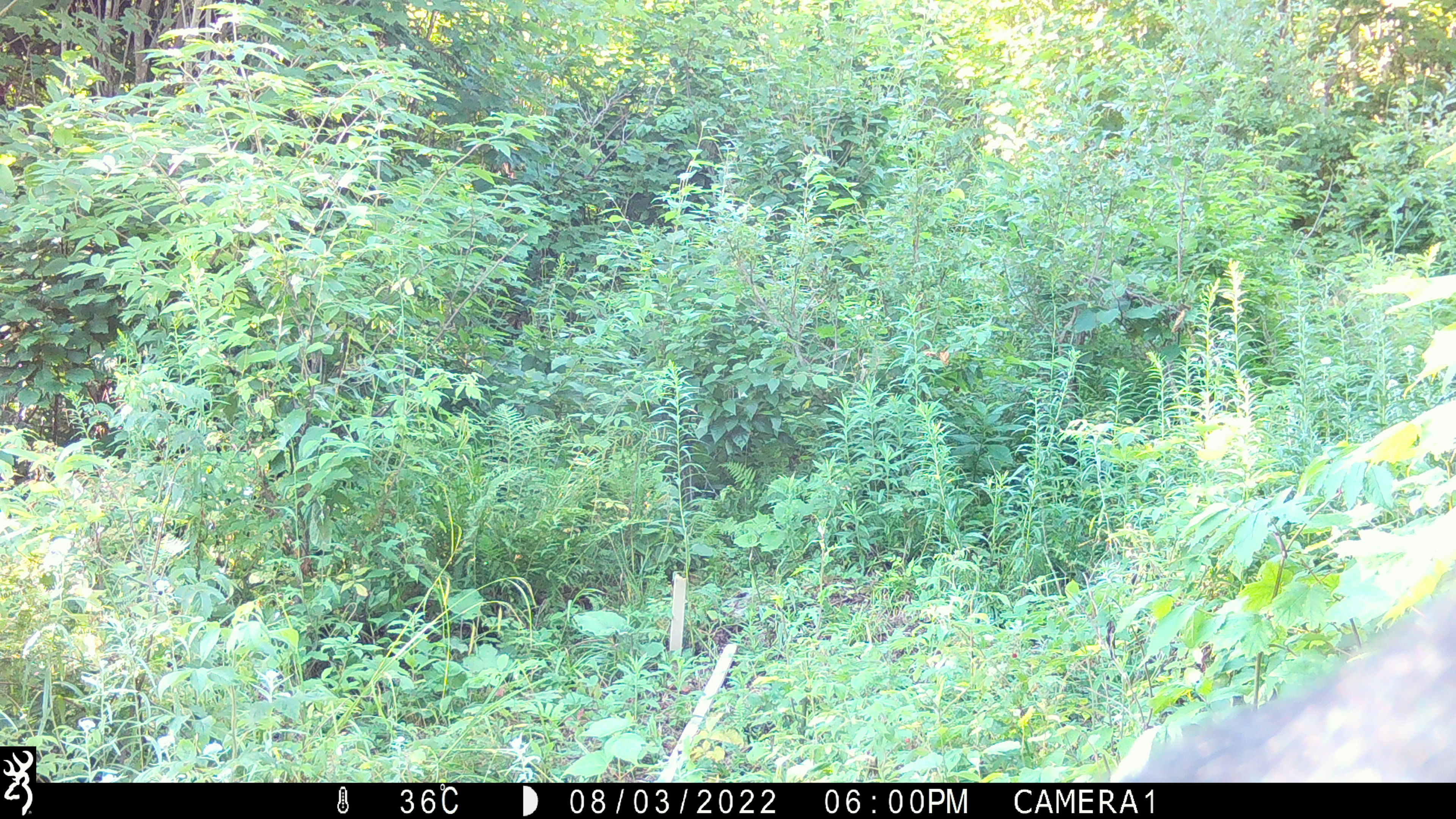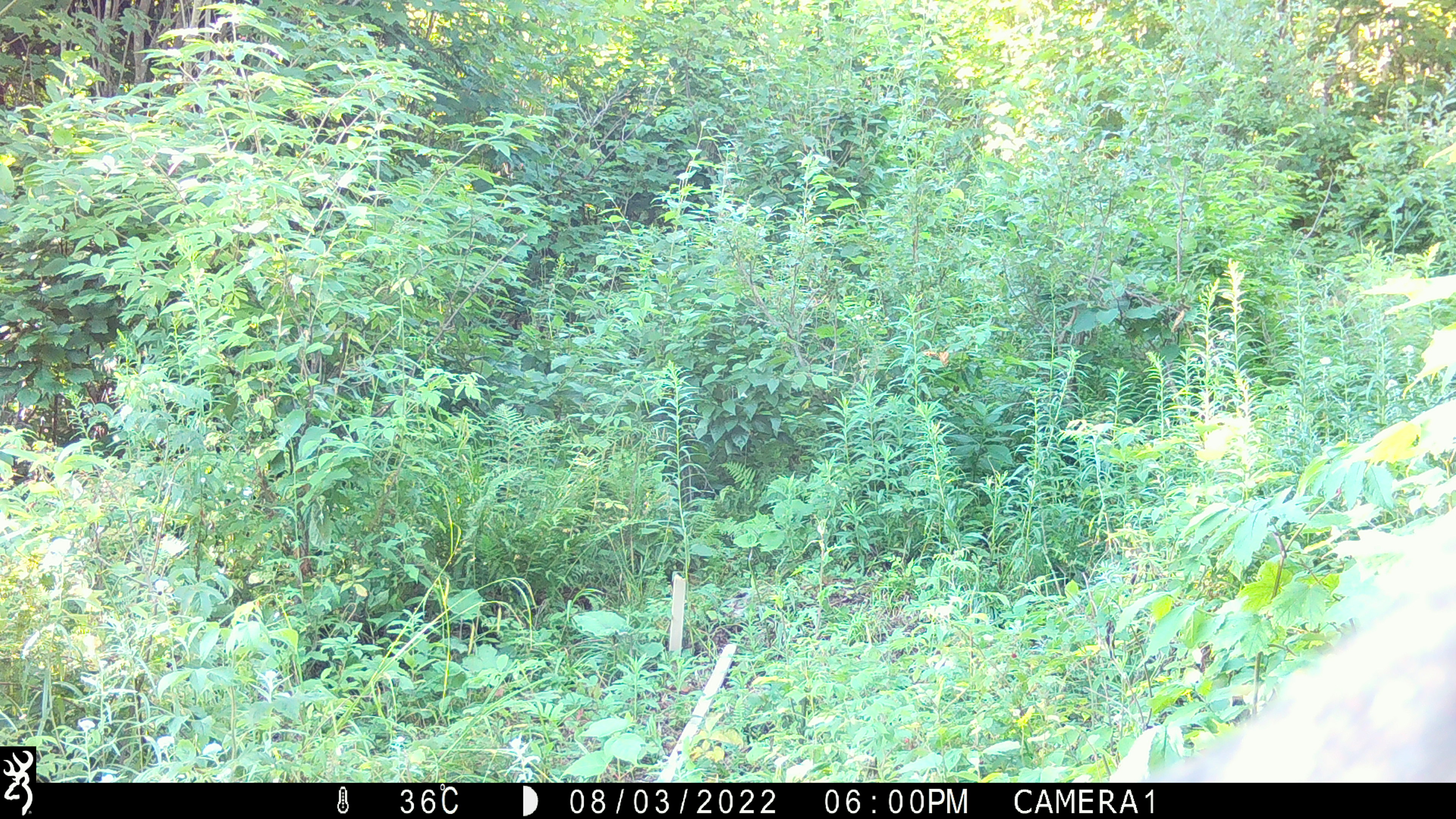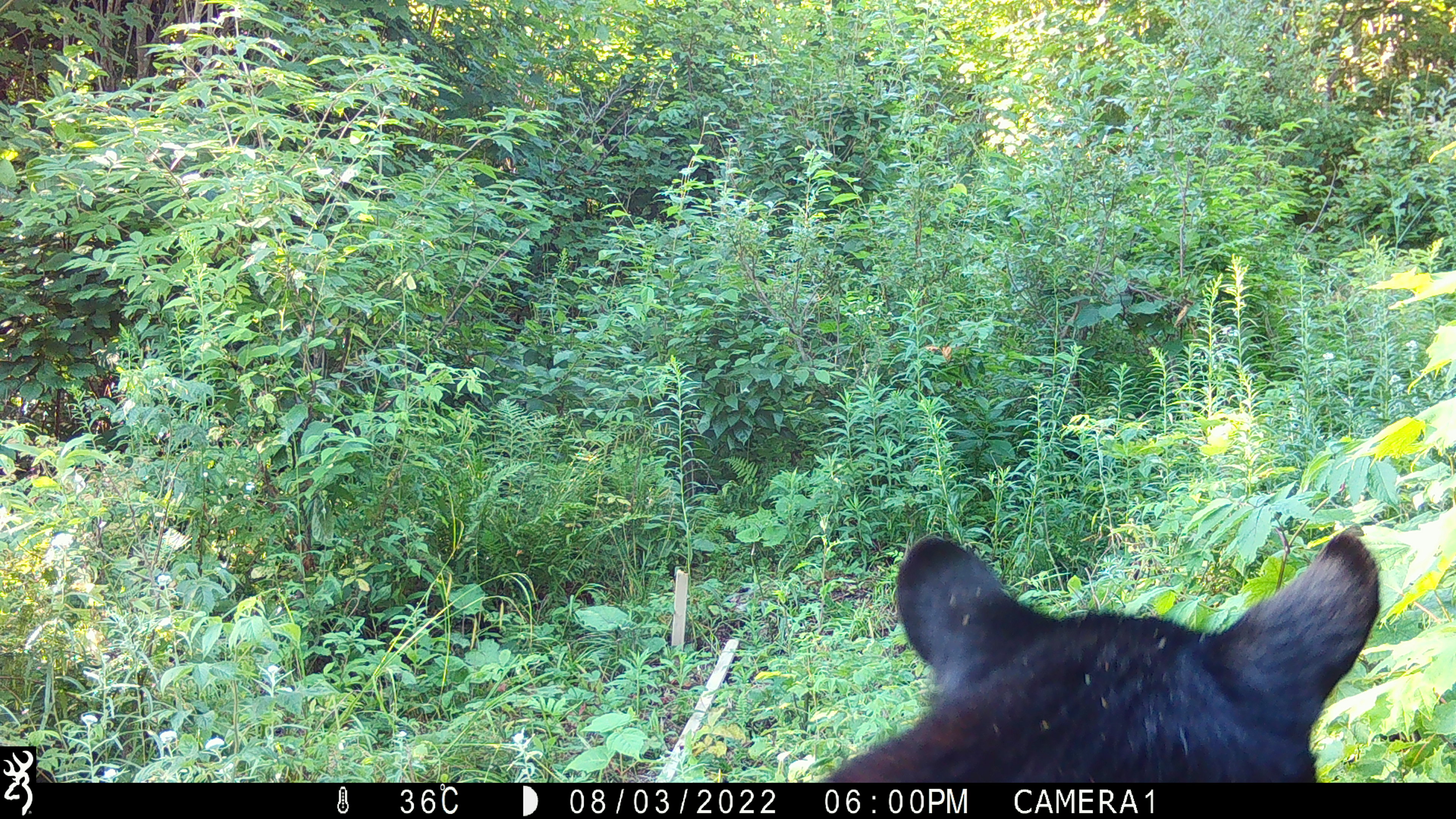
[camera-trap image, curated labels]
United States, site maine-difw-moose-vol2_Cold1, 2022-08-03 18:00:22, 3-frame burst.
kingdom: Animalia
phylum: Chordata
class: Mammalia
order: Carnivora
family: Ursidae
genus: Ursus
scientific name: Ursus americanus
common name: black bear